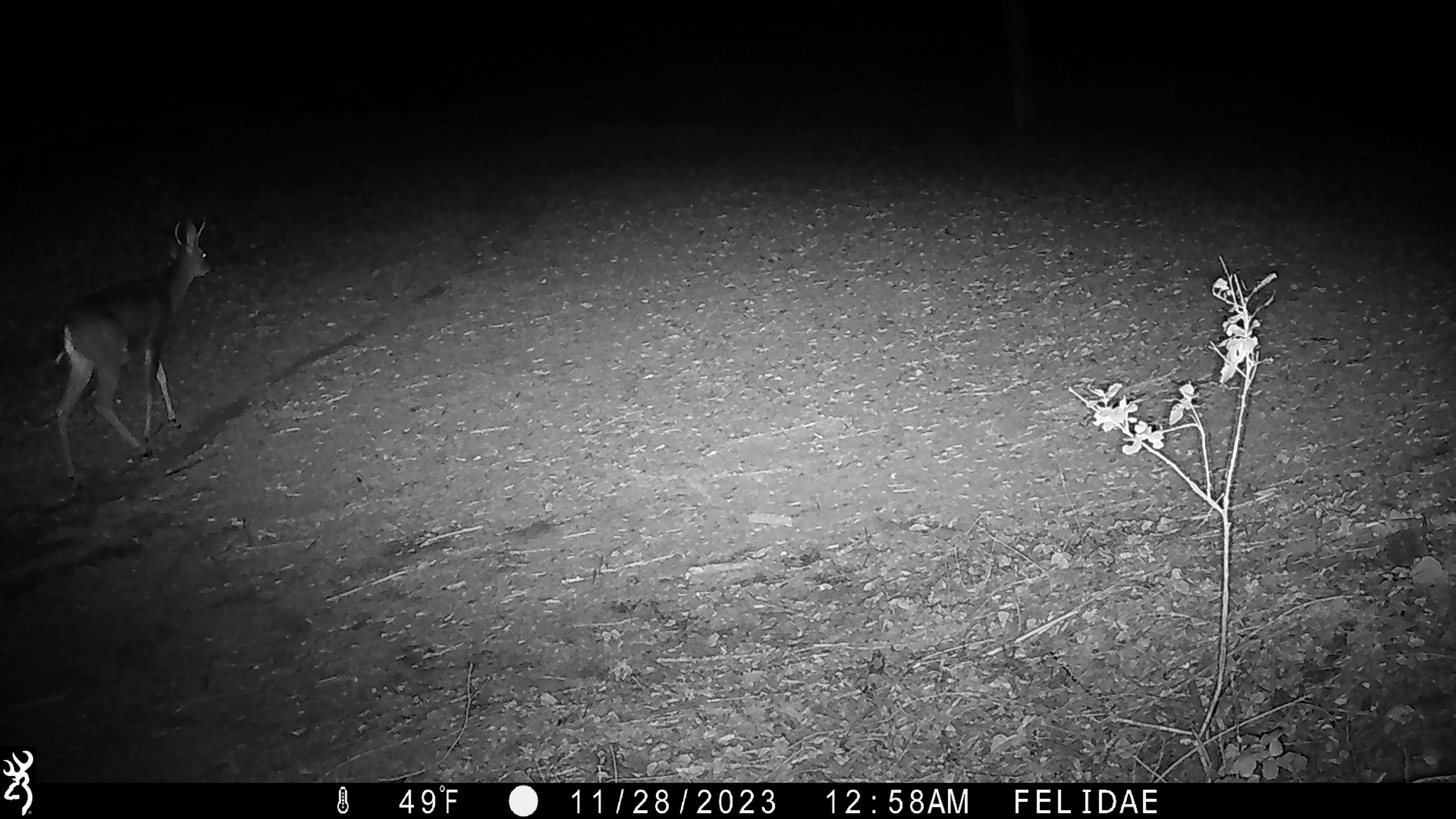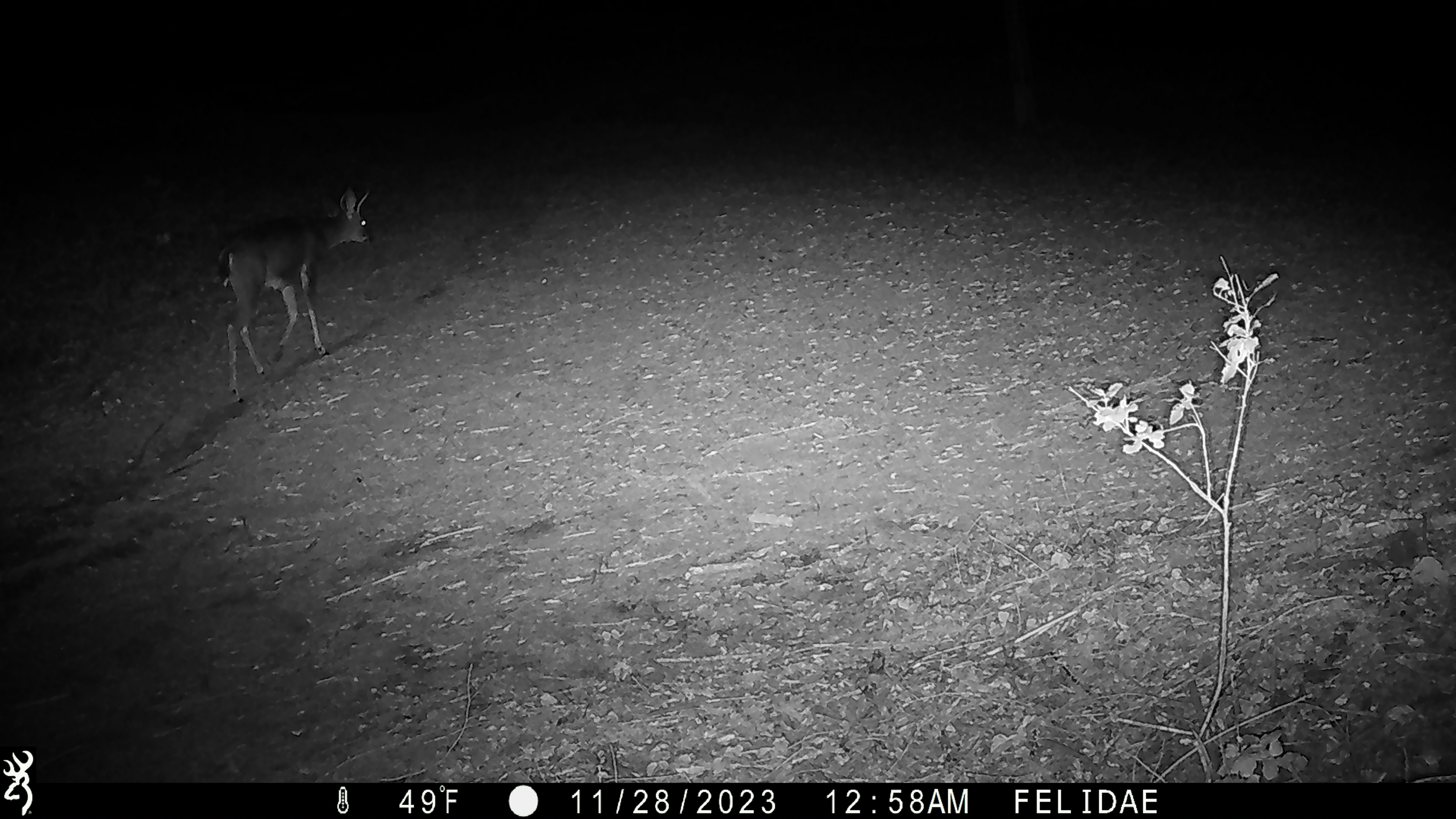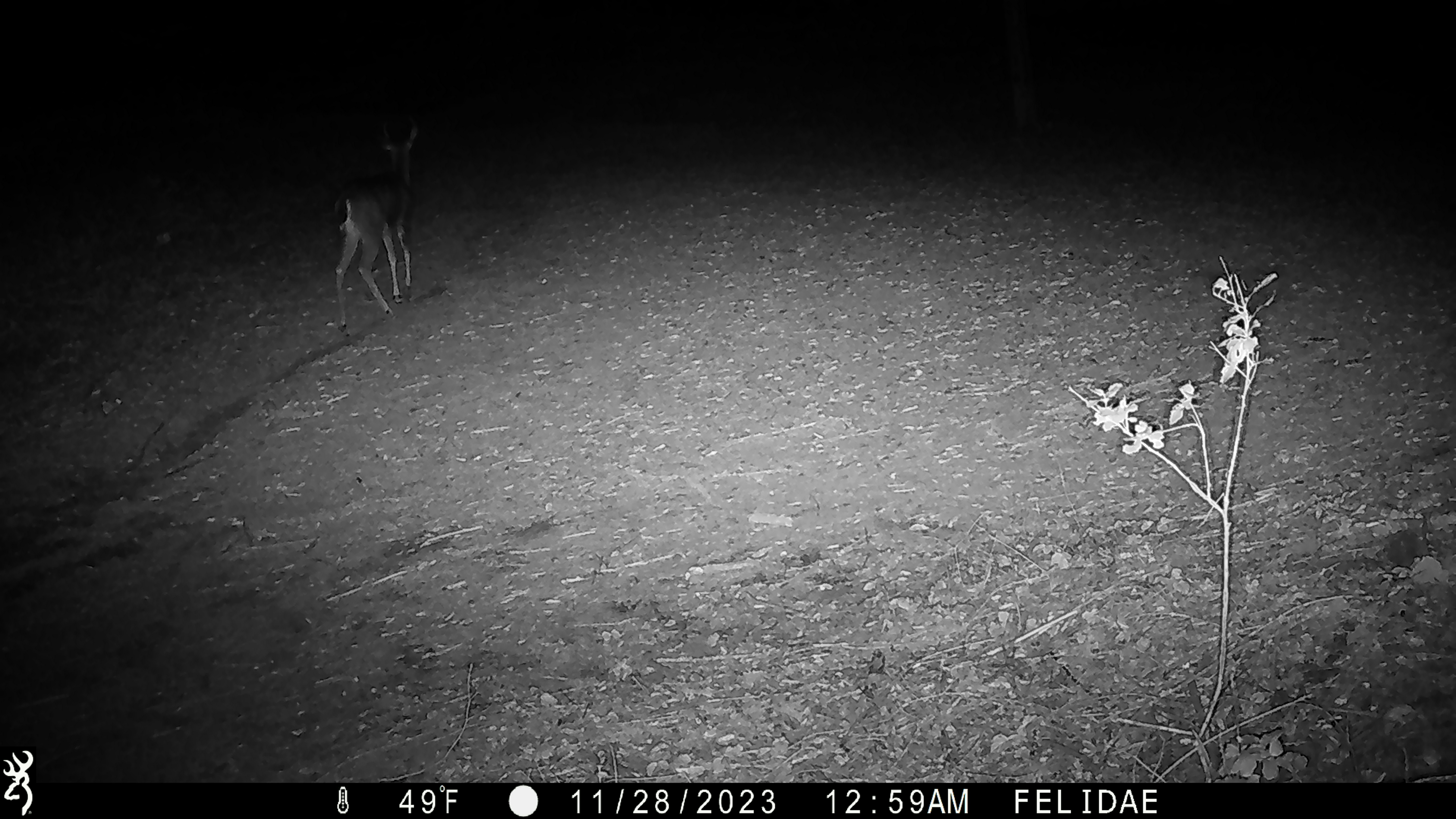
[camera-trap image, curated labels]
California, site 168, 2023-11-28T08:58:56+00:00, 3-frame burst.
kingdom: Animalia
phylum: Chordata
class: Mammalia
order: Artiodactyla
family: Cervidae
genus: Odocoileus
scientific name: Odocoileus hemionus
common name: mule deer